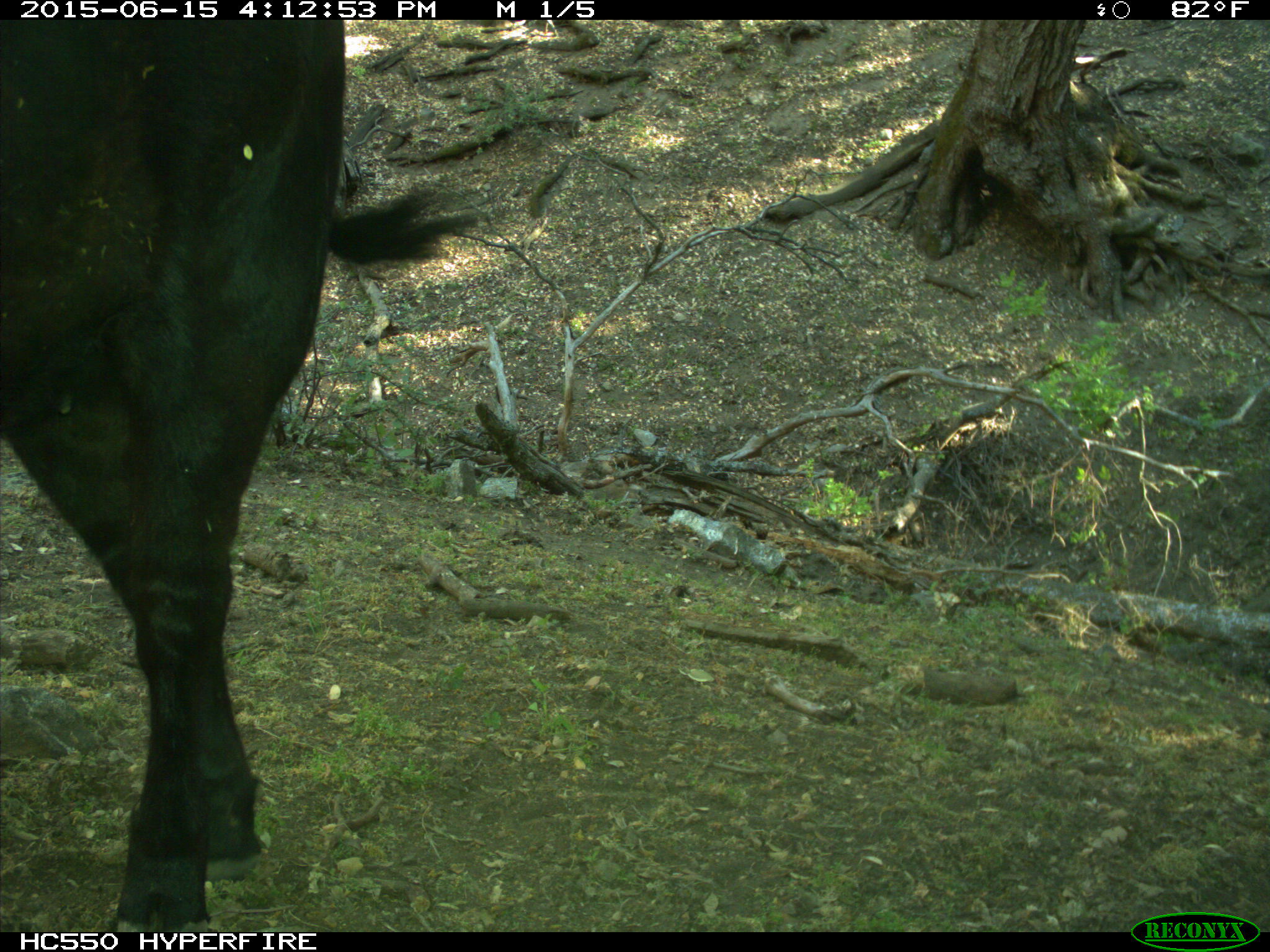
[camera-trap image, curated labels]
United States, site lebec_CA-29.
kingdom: Animalia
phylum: Chordata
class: Mammalia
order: Artiodactyla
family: Bovidae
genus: Bos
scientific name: Bos taurus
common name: domestic cow